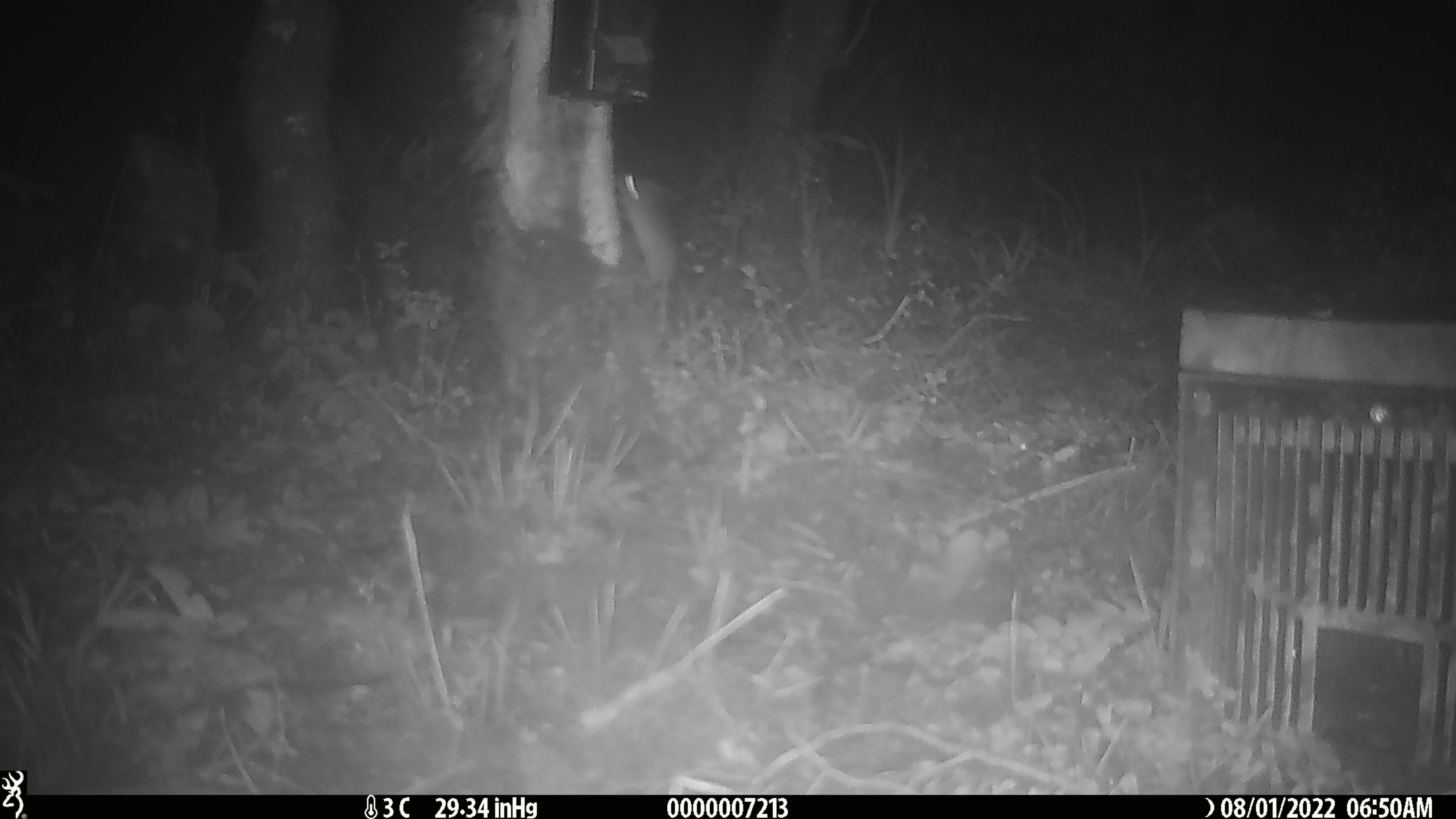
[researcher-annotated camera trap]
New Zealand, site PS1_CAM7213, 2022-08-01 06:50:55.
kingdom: Animalia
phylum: Chordata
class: Mammalia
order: Rodentia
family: Muridae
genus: Mus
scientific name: Mus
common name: mouse